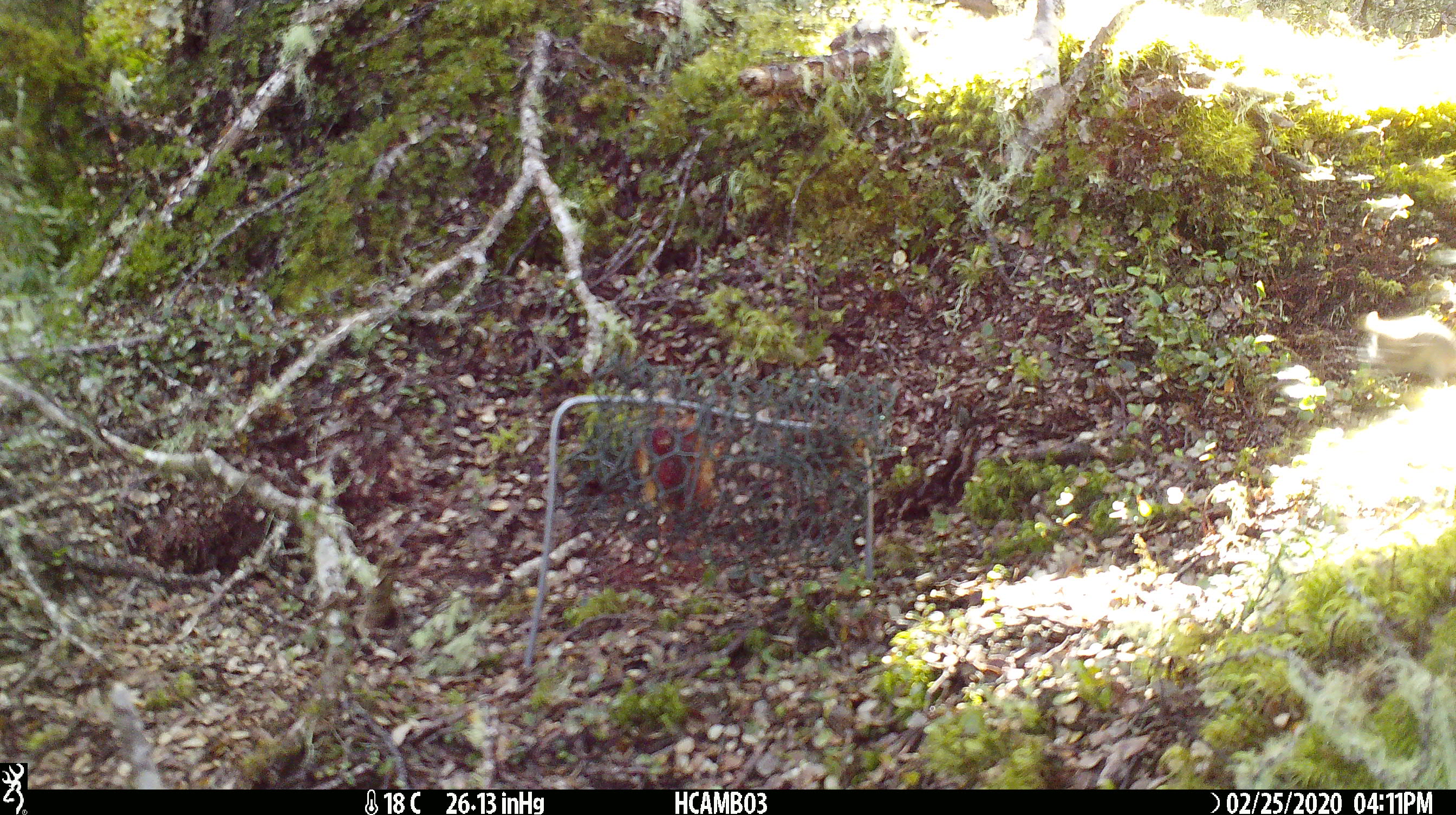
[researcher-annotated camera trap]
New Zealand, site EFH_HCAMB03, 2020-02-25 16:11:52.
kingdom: Animalia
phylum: Chordata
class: Mammalia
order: Rodentia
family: Muridae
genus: Mus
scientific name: Mus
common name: mouse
Mouse (Mus).